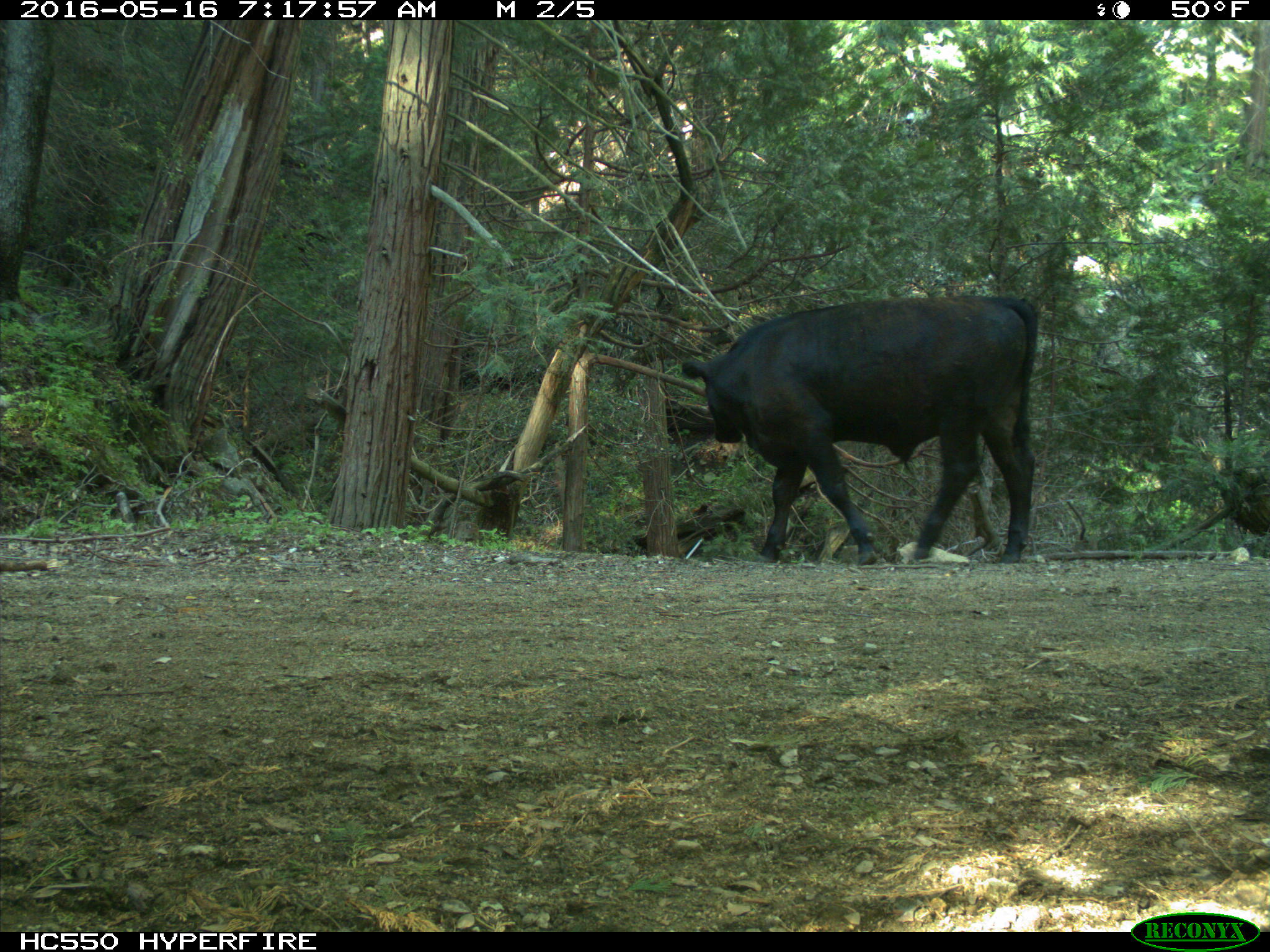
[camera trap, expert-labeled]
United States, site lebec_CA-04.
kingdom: Animalia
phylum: Chordata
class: Mammalia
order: Artiodactyla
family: Bovidae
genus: Bos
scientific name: Bos taurus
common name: domestic cow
Bos taurus (domestic cow).